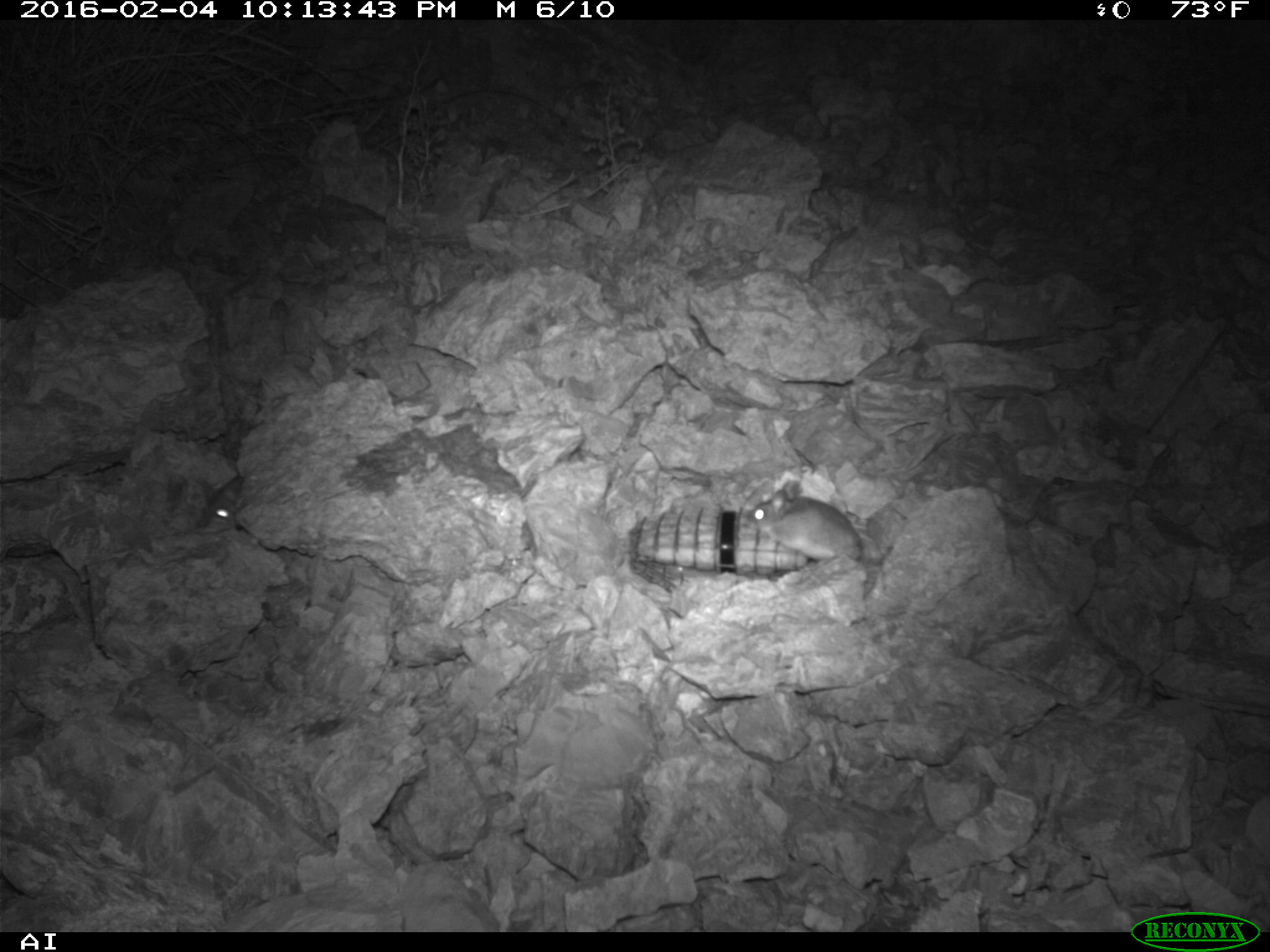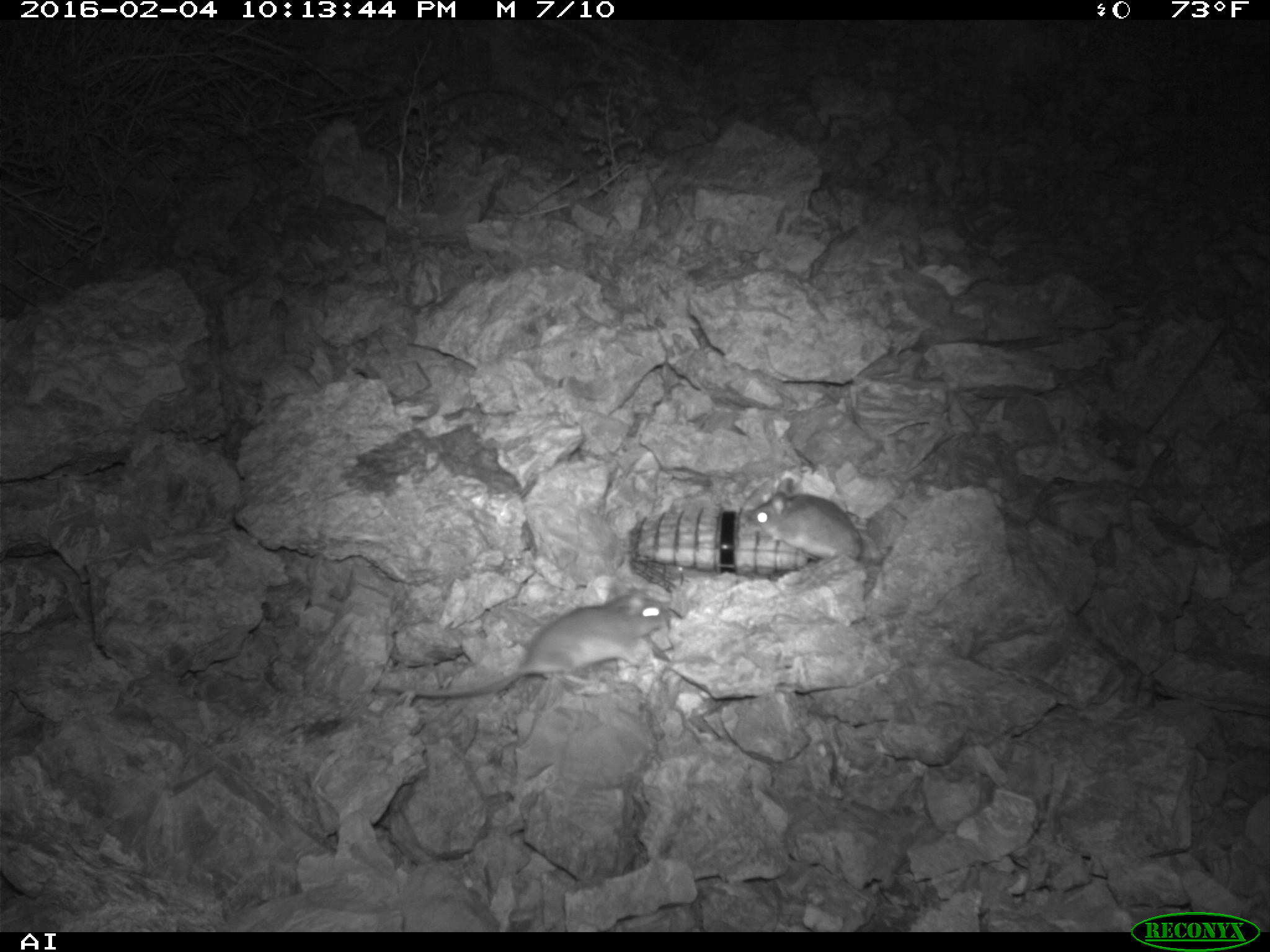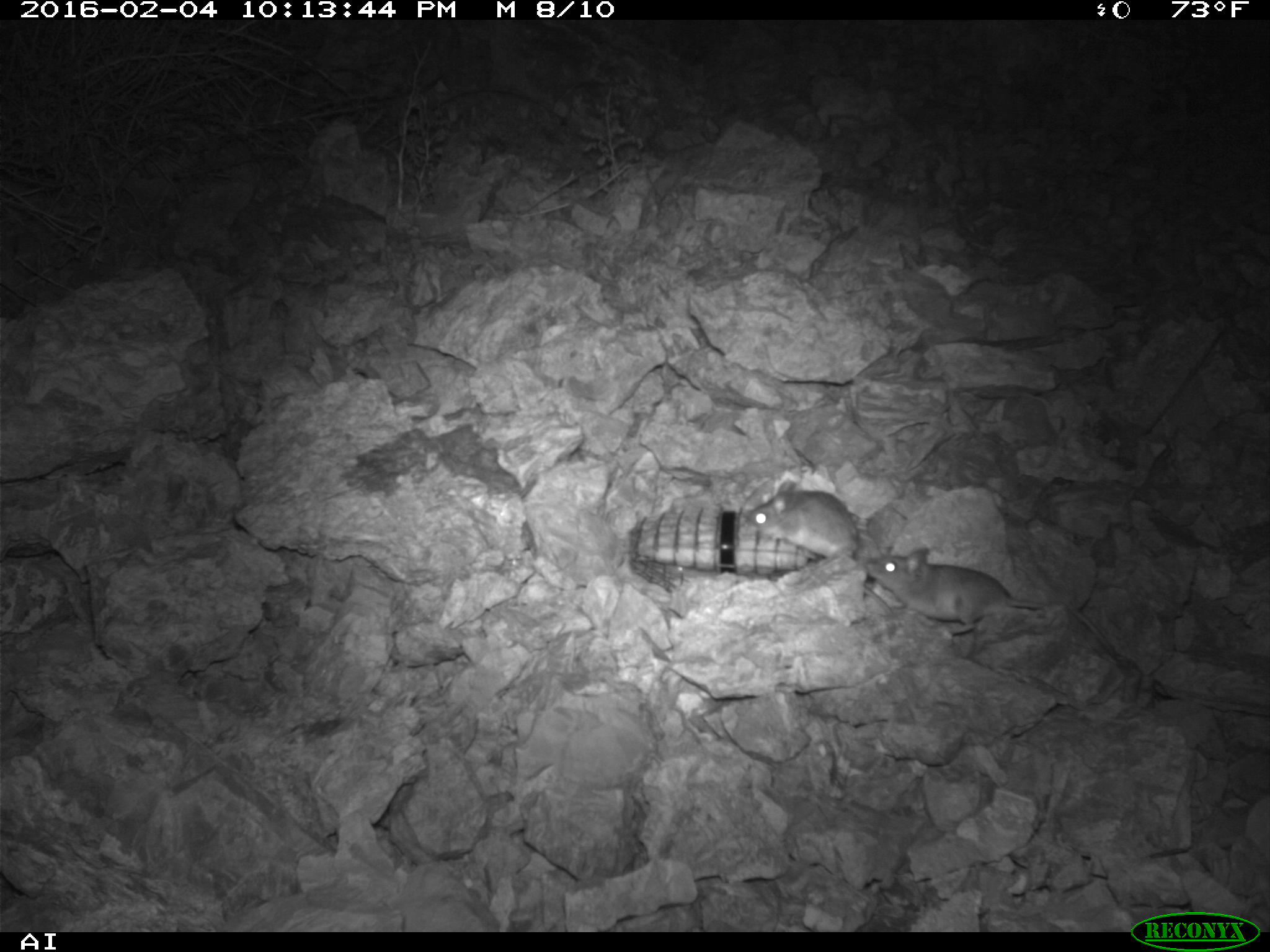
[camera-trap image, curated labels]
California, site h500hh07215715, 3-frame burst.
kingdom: Animalia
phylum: Chordata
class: Mammalia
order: Rodentia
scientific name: Rodentia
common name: rodent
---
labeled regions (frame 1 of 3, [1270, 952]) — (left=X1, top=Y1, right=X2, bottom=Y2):
rodent: (left=745, top=479, right=861, bottom=561); (left=200, top=473, right=245, bottom=527)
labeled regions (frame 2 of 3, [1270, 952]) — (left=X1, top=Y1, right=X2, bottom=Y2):
rodent: (left=372, top=588, right=666, bottom=699); (left=748, top=475, right=859, bottom=561)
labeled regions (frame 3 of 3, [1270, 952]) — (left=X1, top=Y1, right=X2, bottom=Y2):
rodent: (left=863, top=545, right=1124, bottom=666); (left=744, top=477, right=900, bottom=617)